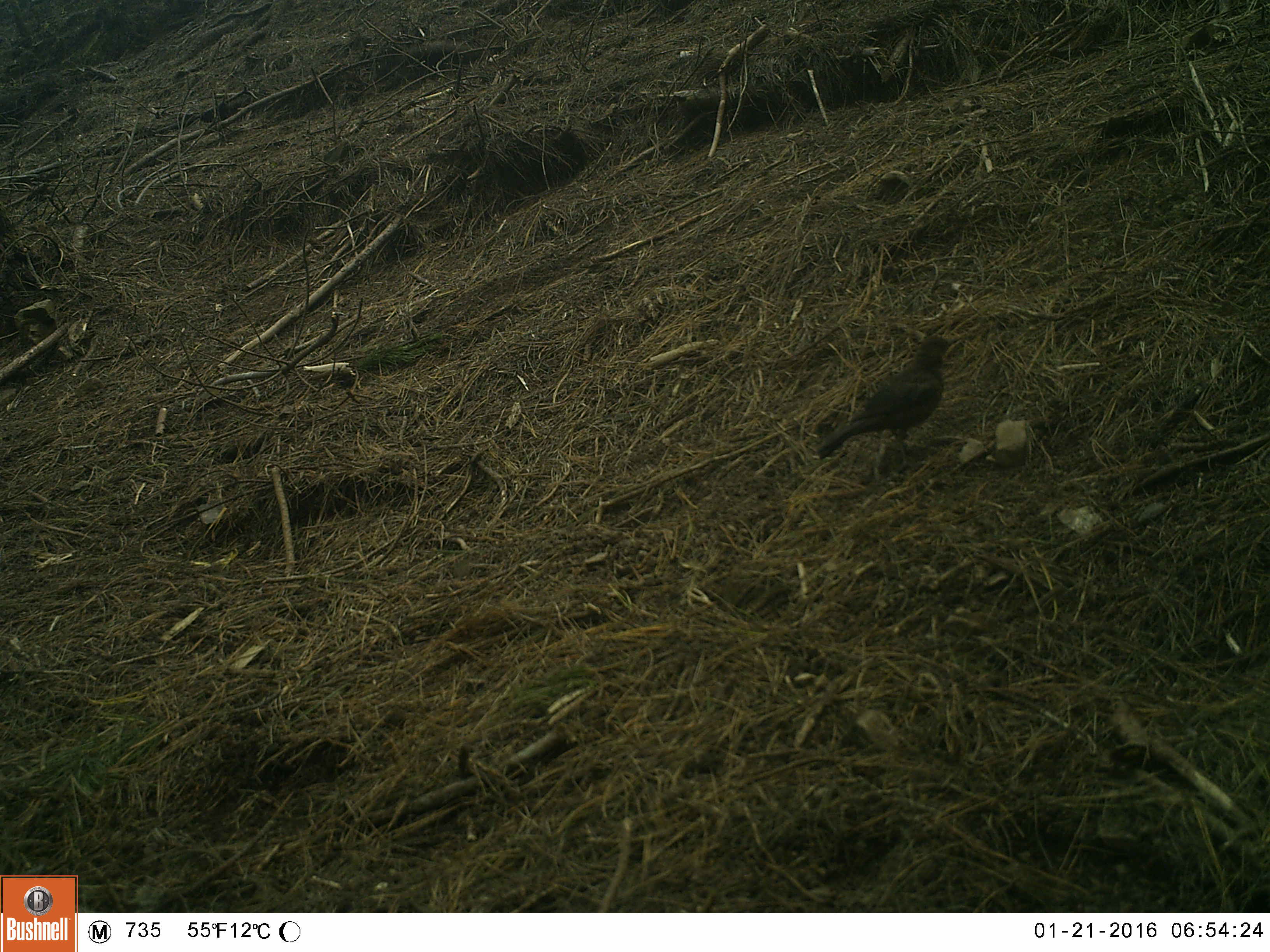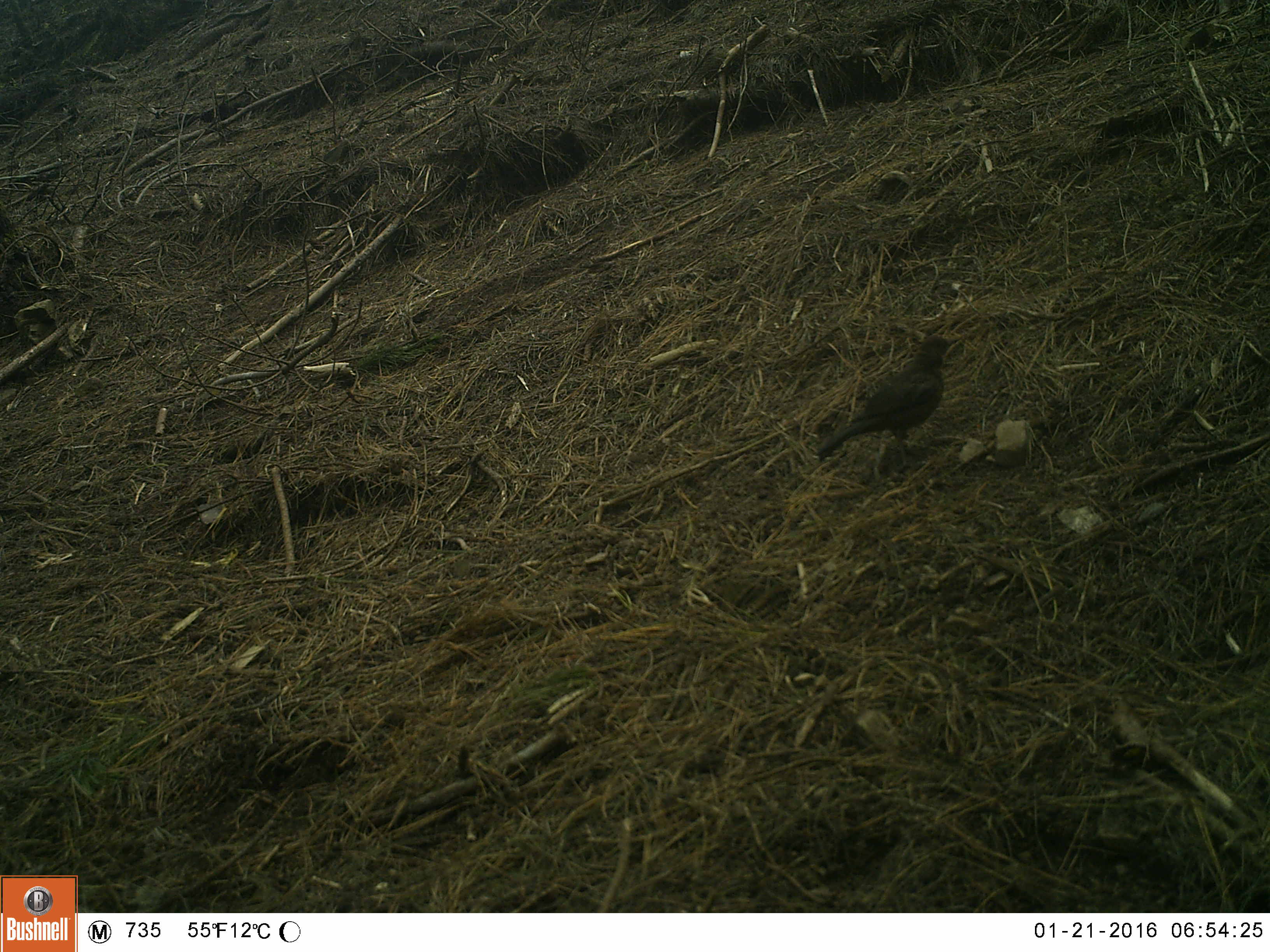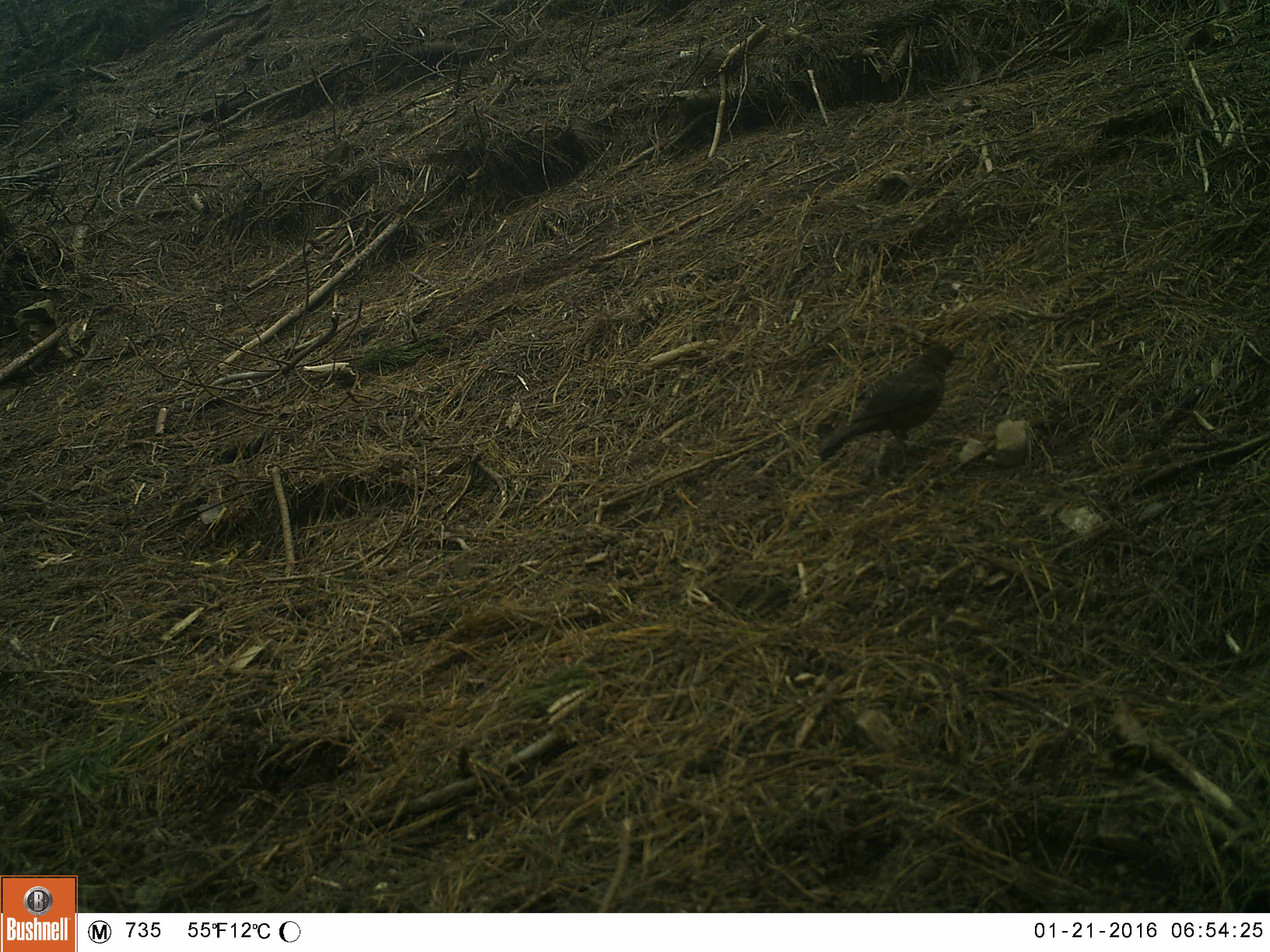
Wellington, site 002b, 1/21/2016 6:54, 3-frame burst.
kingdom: Animalia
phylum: Chordata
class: Aves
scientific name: Aves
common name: bird